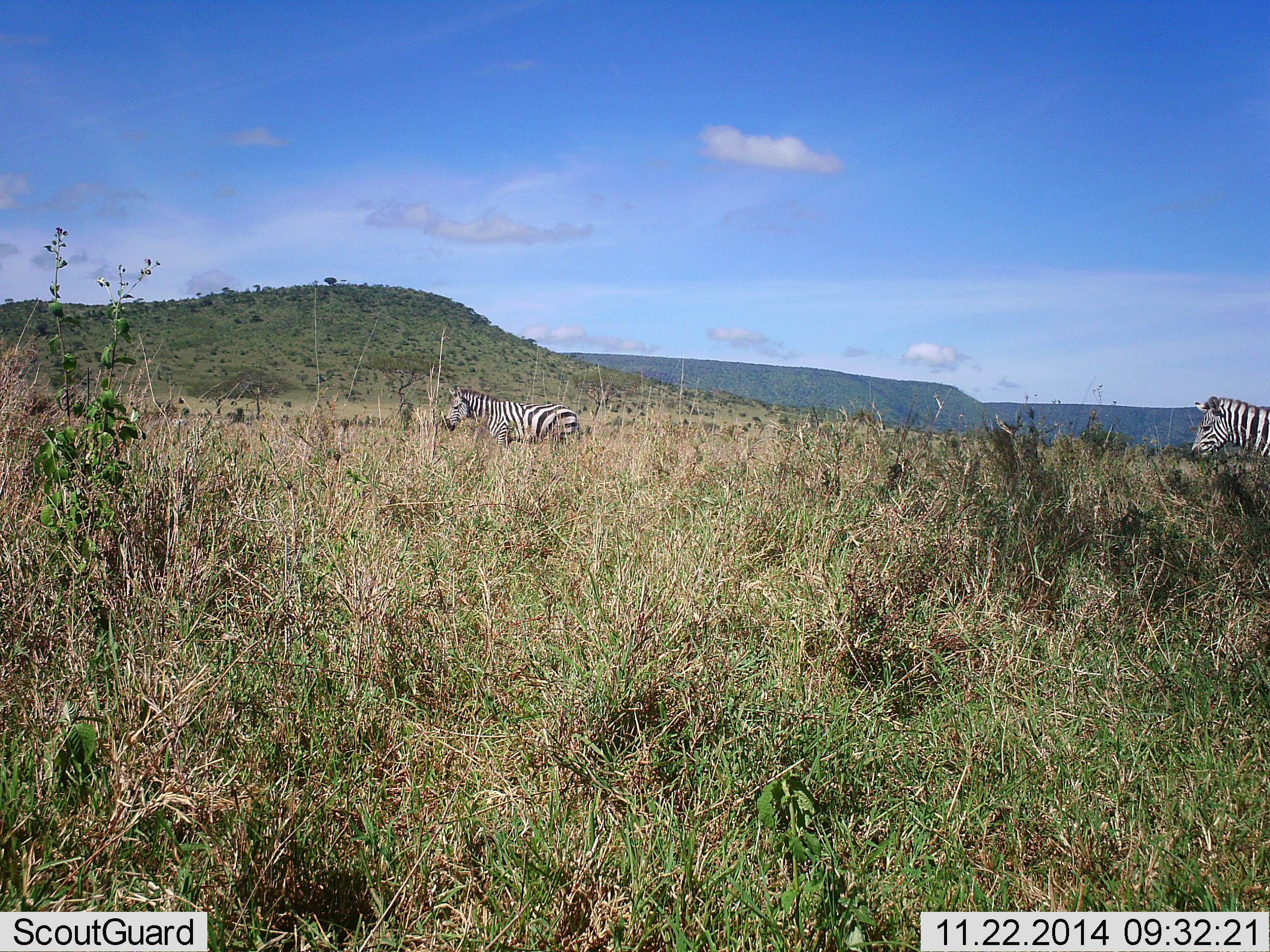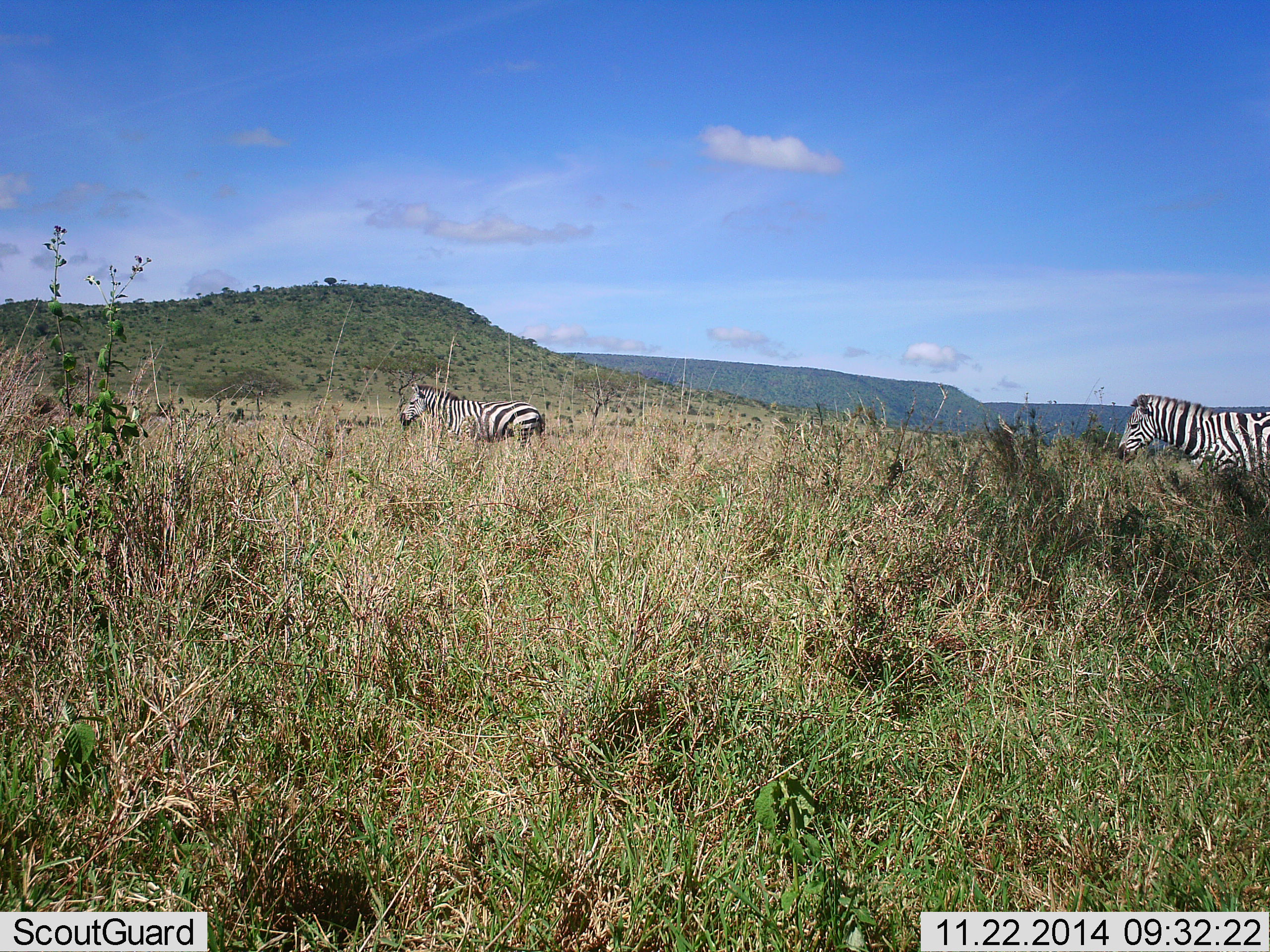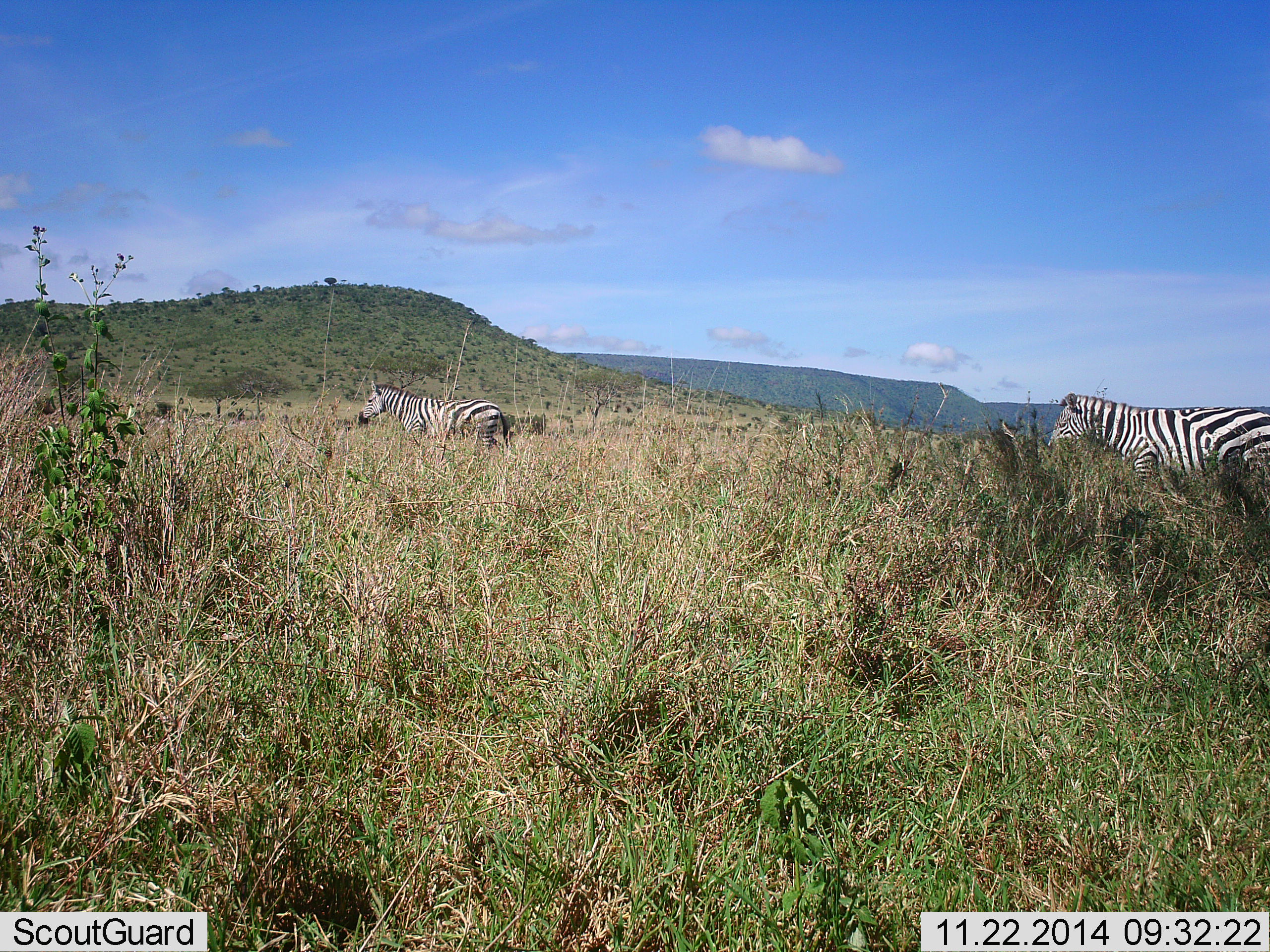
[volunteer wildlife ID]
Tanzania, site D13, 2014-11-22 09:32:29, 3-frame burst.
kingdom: Animalia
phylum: Chordata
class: Mammalia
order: Perissodactyla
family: Equidae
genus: Equus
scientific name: Equus quagga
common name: plains zebra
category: zebra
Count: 2.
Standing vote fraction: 0%.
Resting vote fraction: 0%.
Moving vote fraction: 100%.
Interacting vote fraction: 0%.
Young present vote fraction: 0%.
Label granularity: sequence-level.